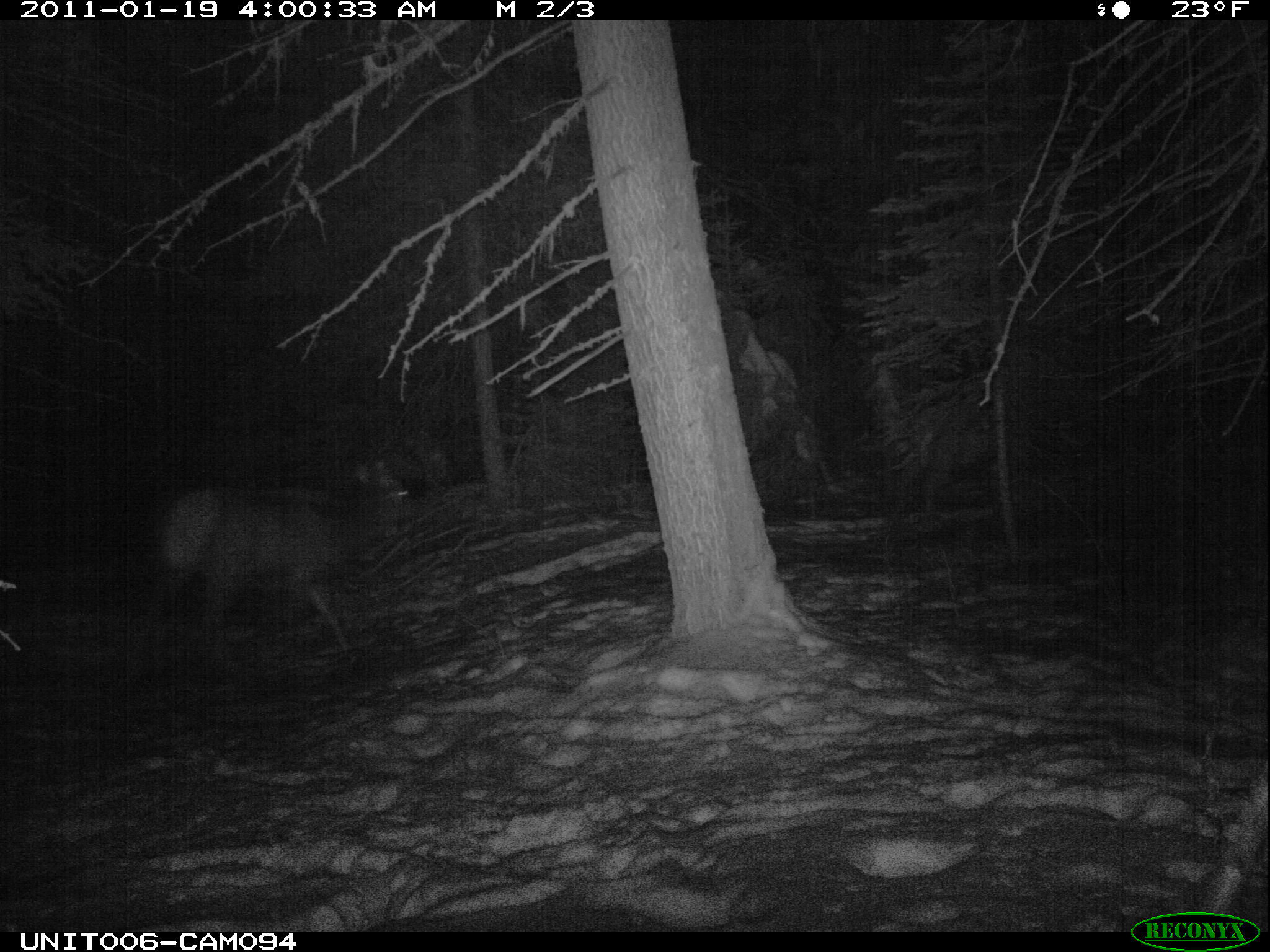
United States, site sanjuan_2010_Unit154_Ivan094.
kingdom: Animalia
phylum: Chordata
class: Mammalia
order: Artiodactyla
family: Cervidae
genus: Cervus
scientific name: Cervus elaphus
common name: red deer